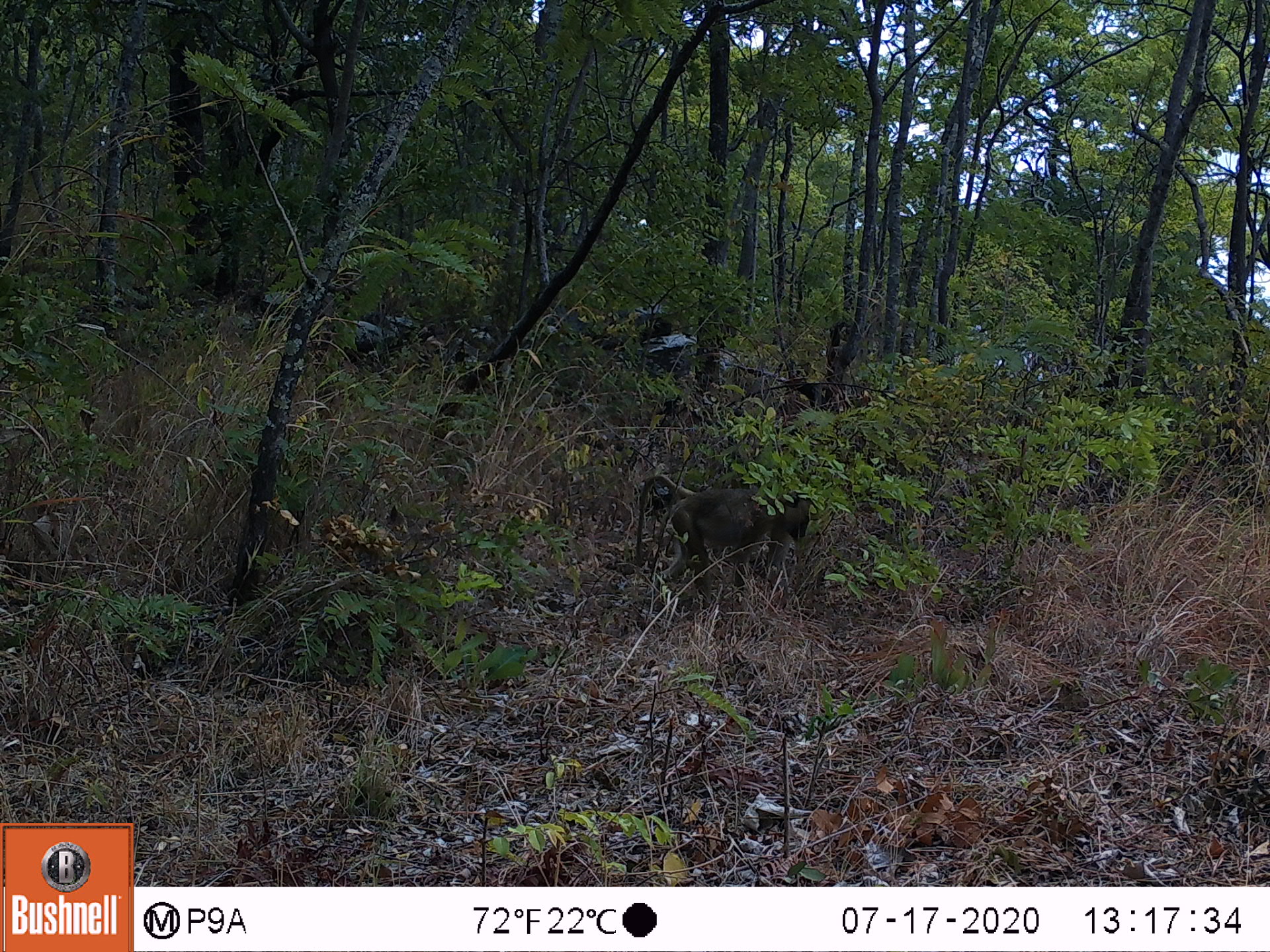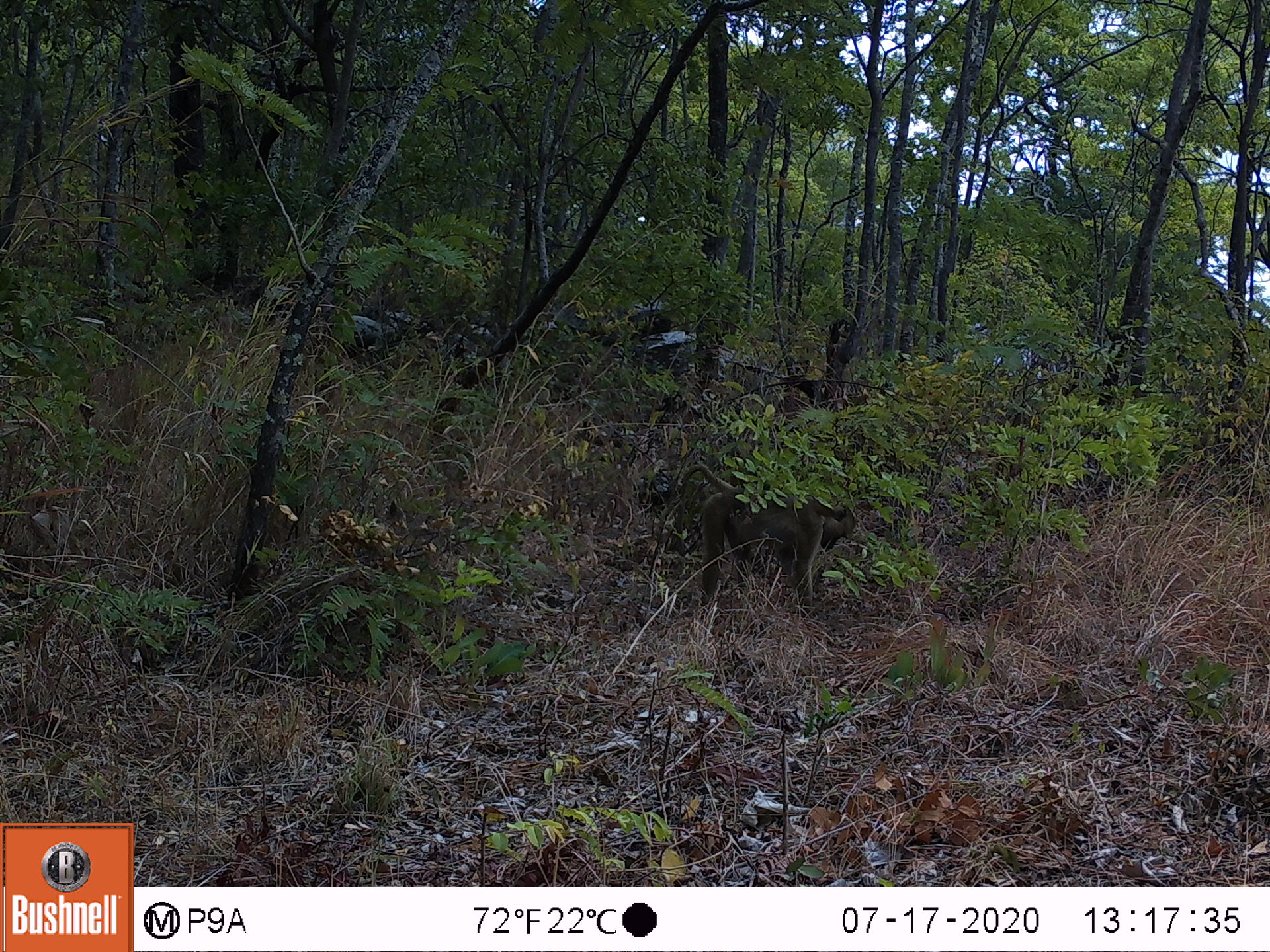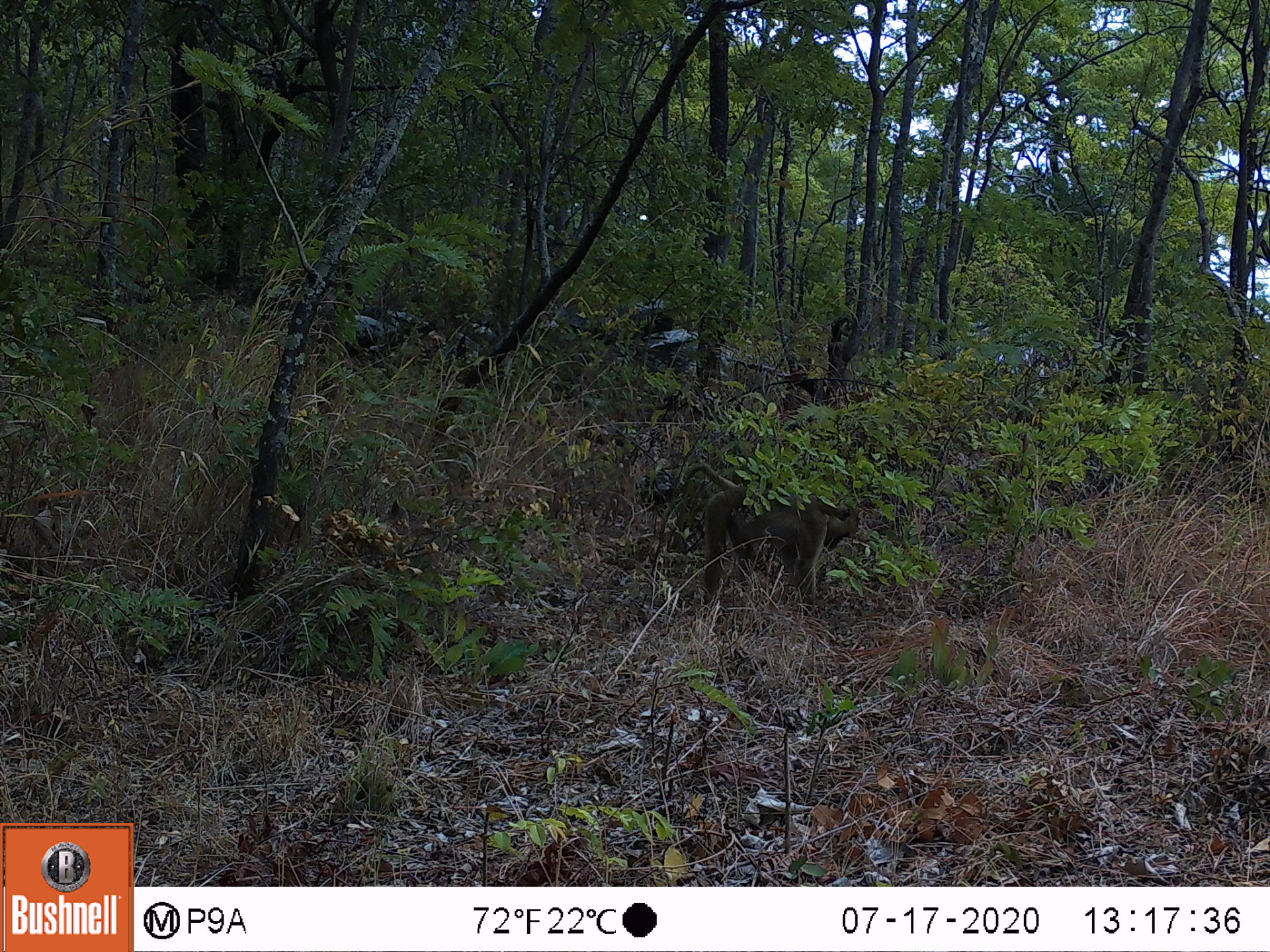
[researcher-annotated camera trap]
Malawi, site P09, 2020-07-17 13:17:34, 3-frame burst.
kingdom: Animalia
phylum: Chordata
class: Mammalia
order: Primates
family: Cercopithecidae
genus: Papio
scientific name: Papio cynocephalus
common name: yellow baboon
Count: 1.